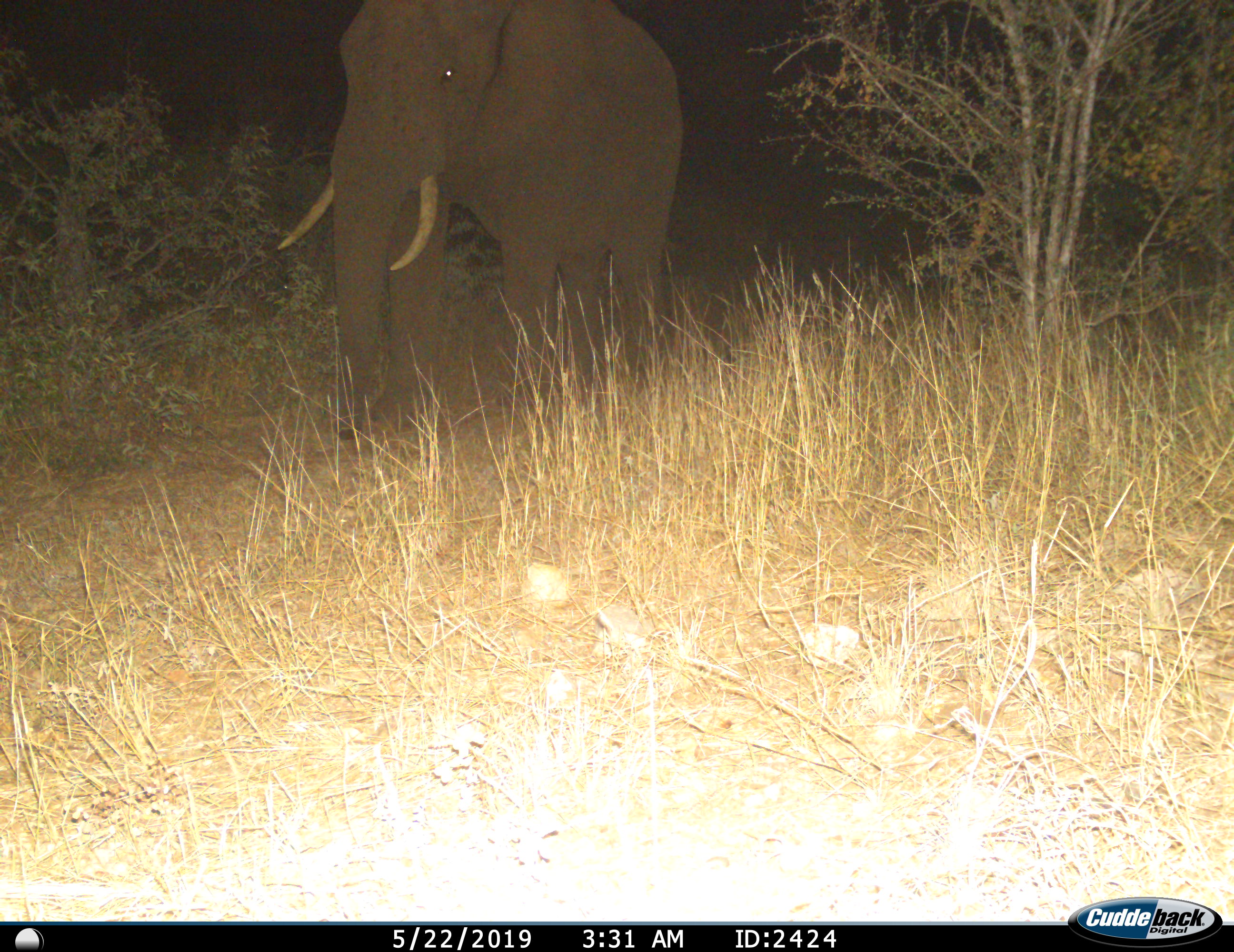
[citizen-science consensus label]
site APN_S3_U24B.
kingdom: Animalia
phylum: Chordata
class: Mammalia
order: Proboscidea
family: Elephantidae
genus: Loxodonta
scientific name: Loxodonta africana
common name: african bush elephant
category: elephant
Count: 1.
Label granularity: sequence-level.